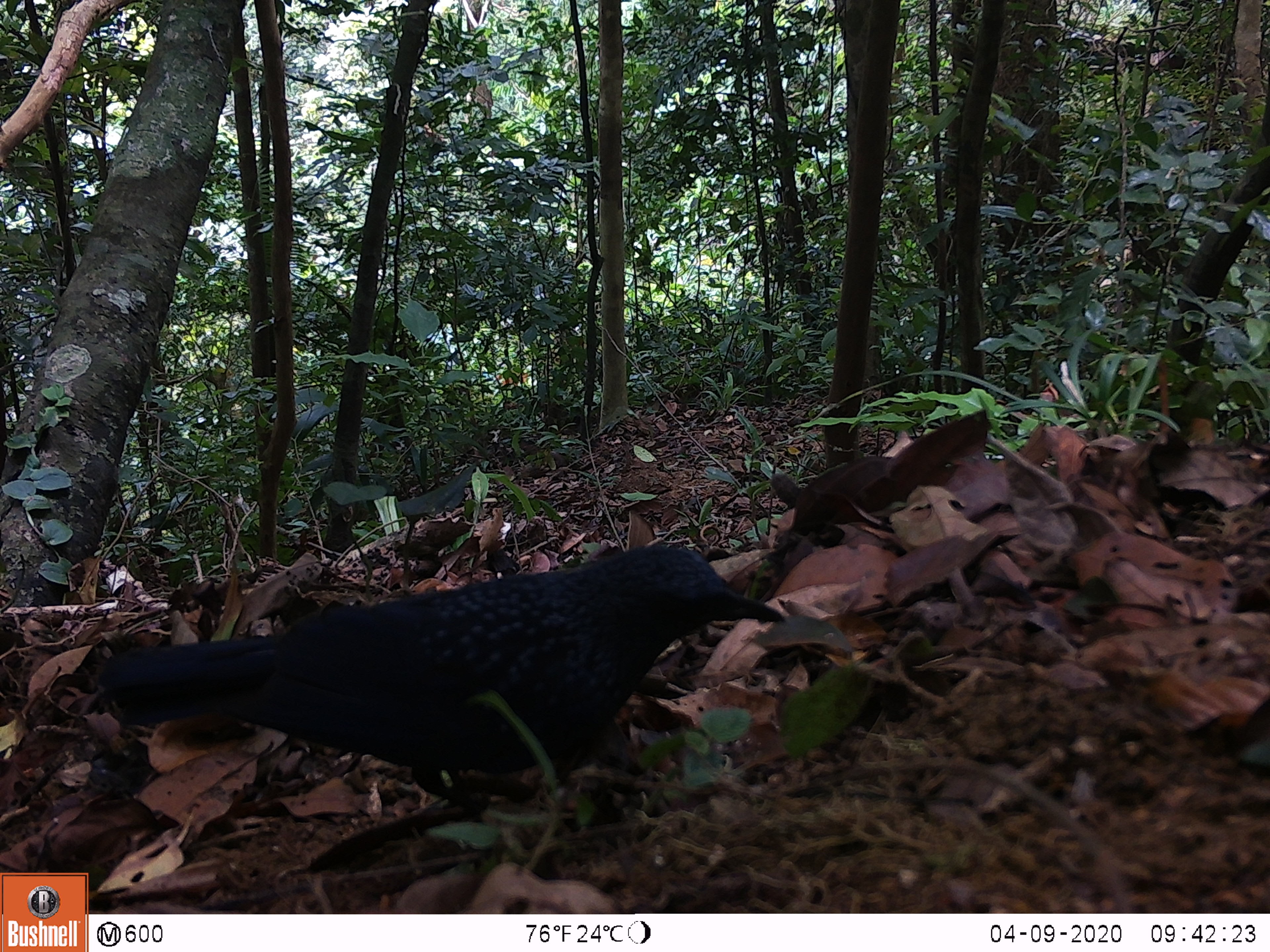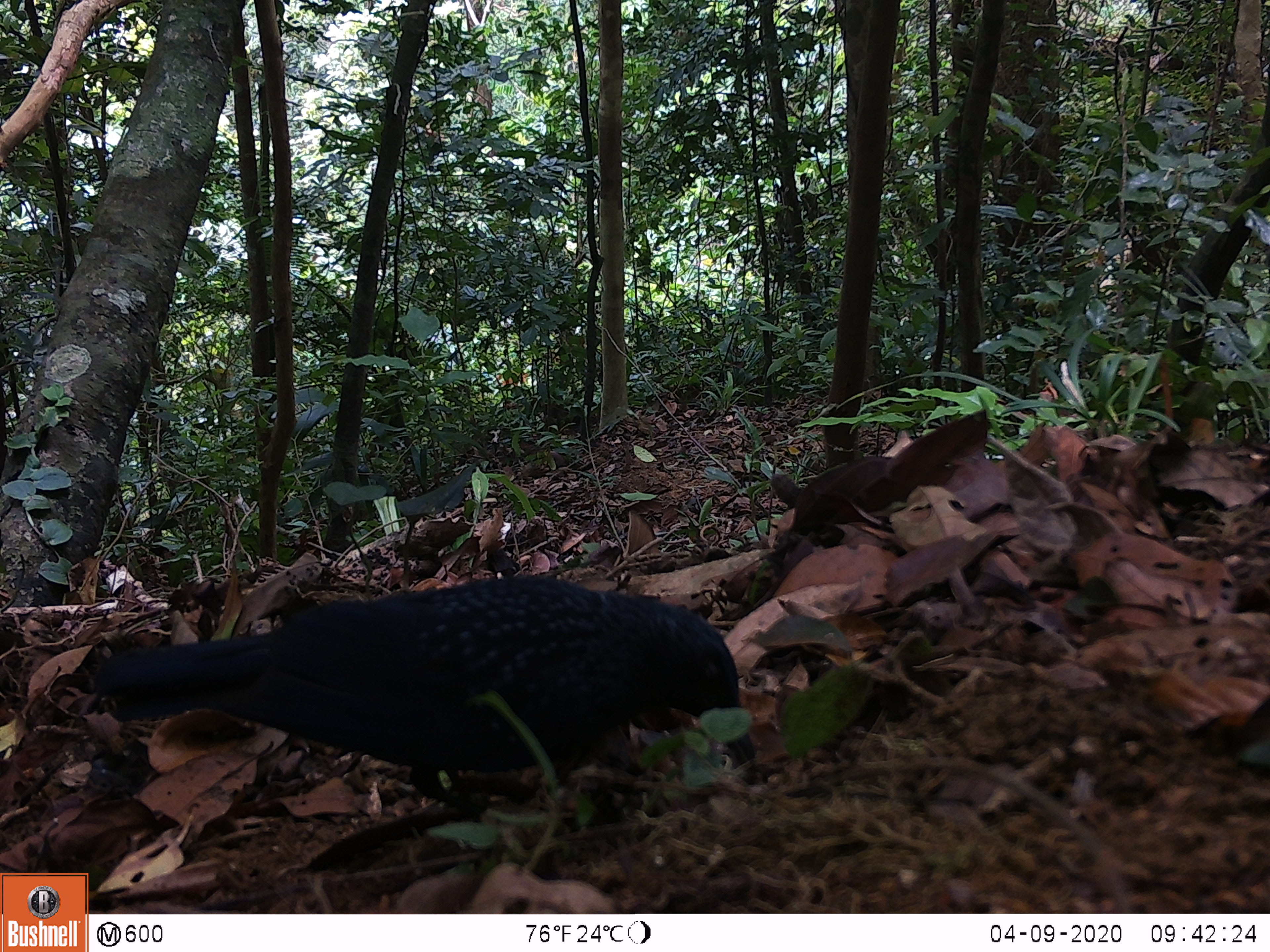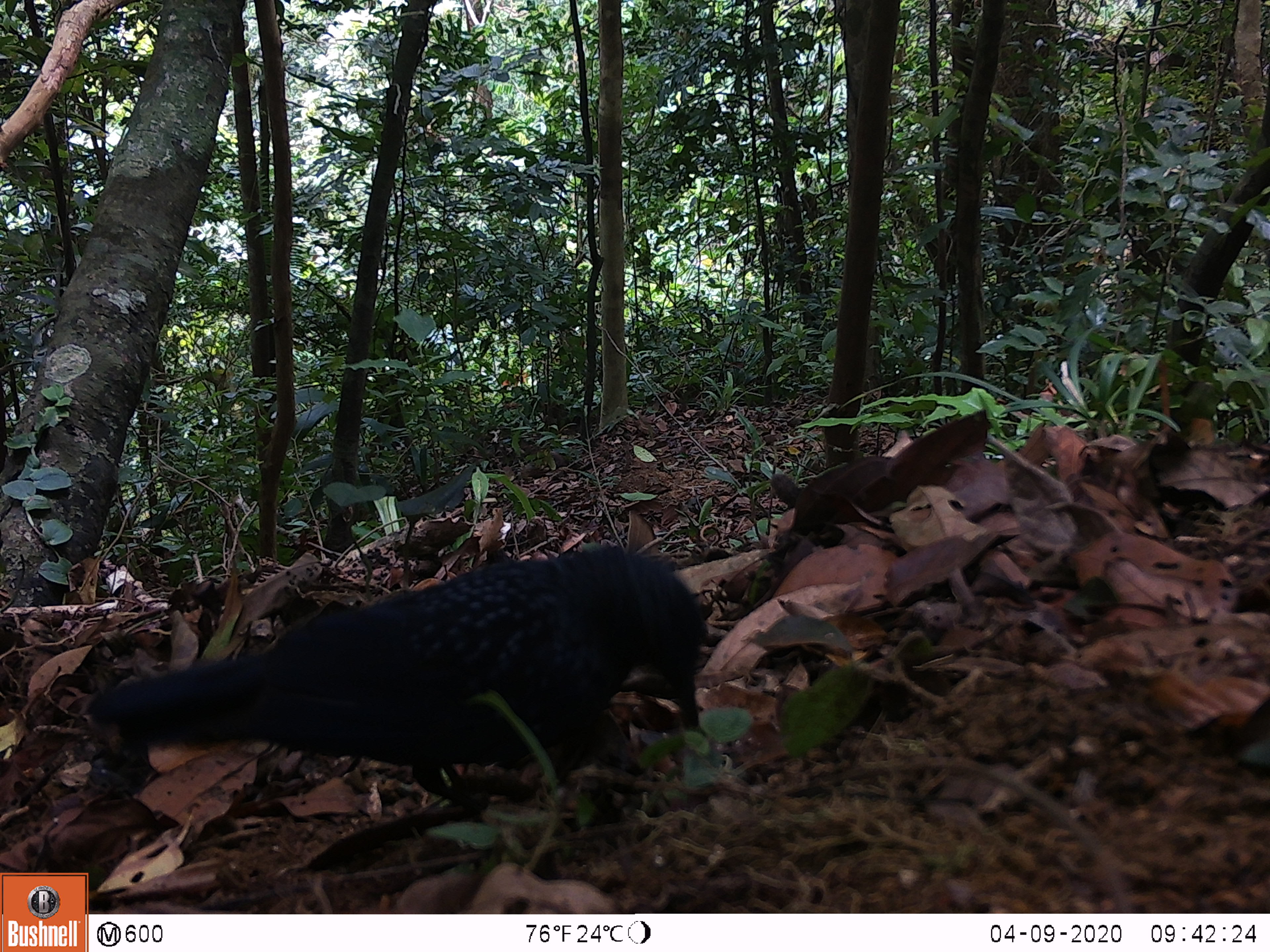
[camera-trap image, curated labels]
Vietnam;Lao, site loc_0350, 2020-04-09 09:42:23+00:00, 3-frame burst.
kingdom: Animalia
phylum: Chordata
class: Aves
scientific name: Aves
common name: bird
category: unidentified bird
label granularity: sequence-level